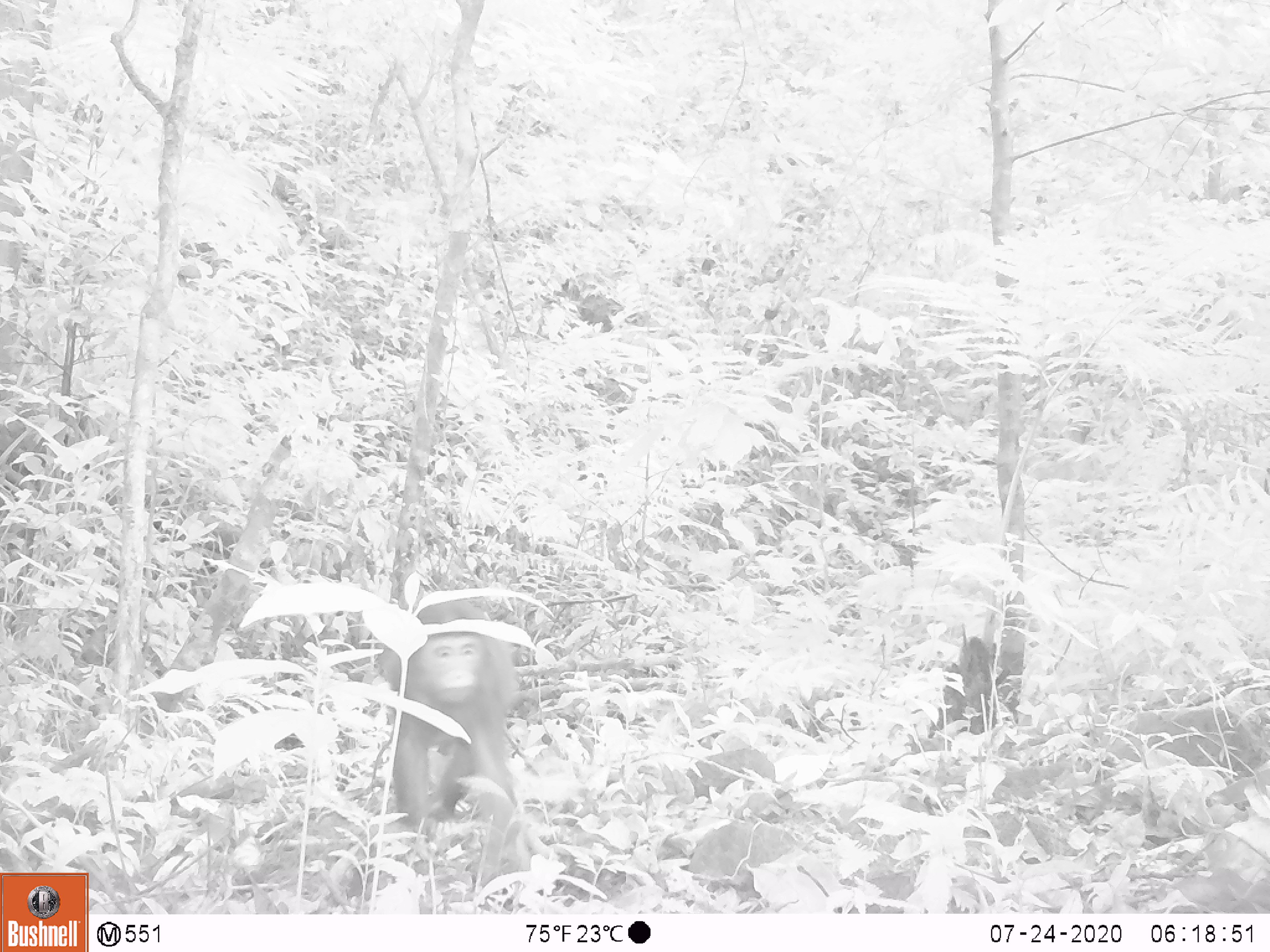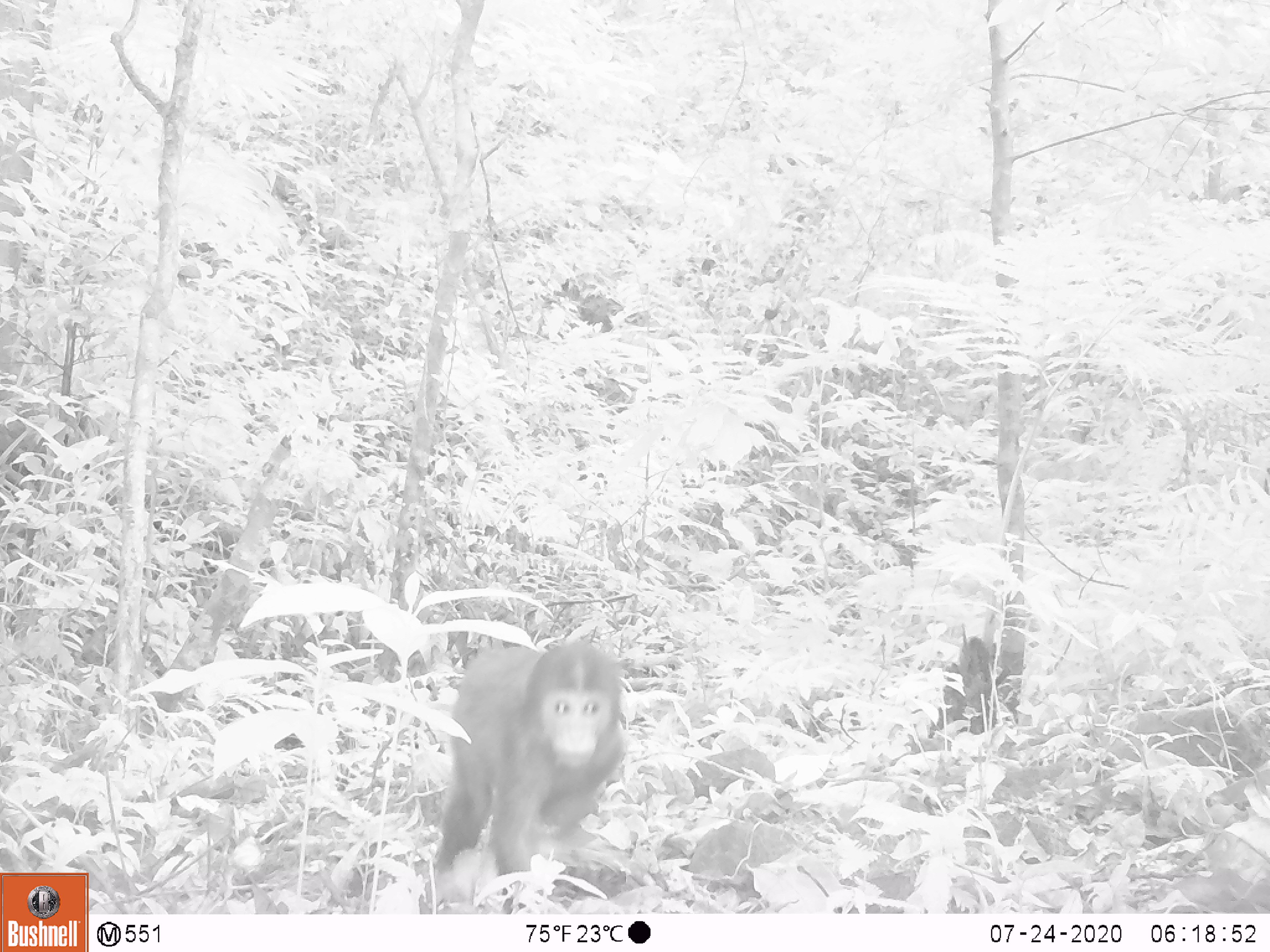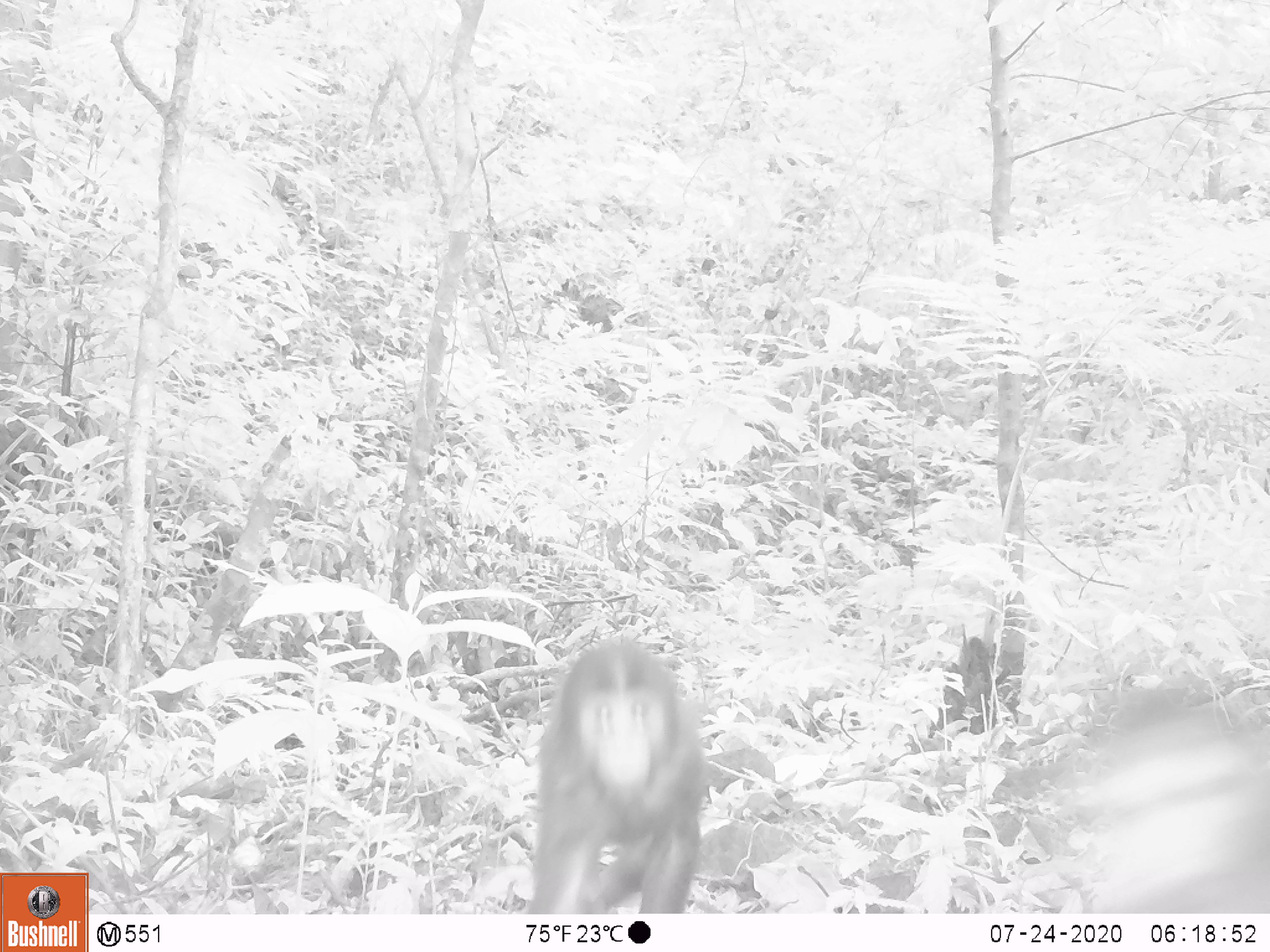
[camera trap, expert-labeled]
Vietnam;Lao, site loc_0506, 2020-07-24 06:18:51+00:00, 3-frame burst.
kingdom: Animalia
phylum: Chordata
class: Mammalia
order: Primates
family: Cercopithecidae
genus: Macaca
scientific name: Macaca arctoides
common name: stump-tailed macaque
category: stump tailed macaque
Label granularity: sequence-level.